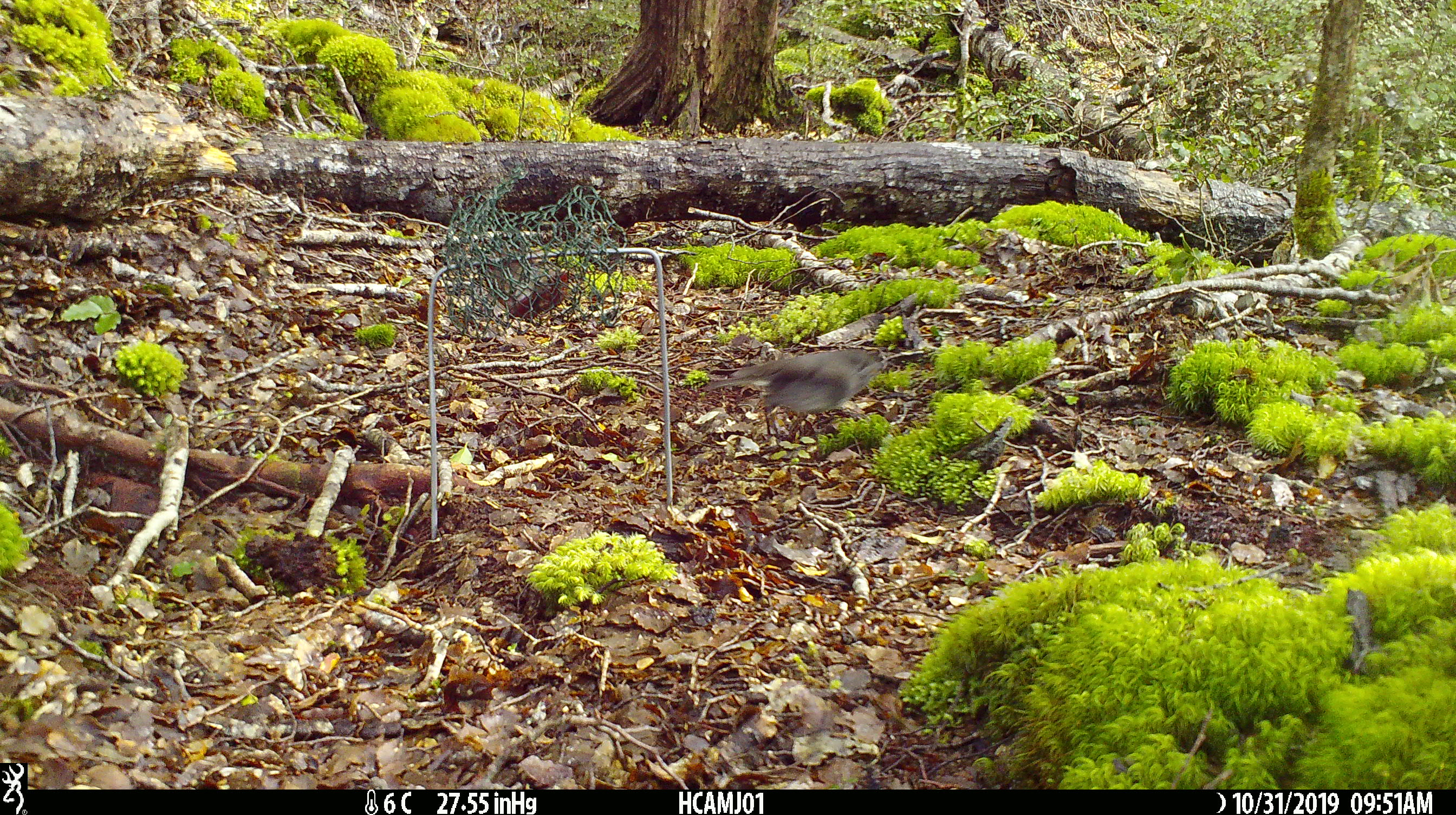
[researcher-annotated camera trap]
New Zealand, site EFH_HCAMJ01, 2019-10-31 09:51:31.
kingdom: Animalia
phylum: Chordata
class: Aves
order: Passeriformes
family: Petroicidae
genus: Petroica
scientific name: Petroica australis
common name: new zealand robin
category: robin